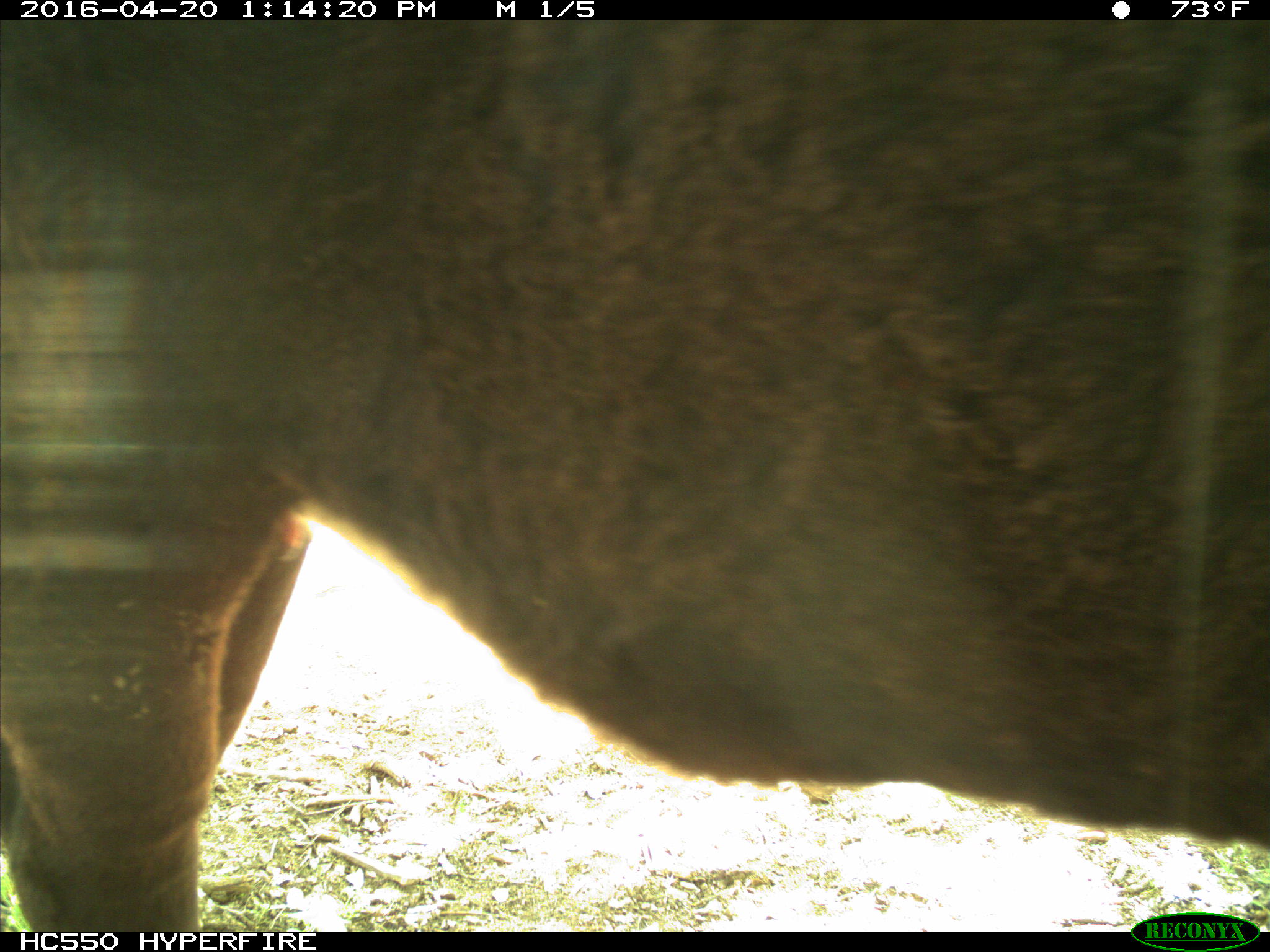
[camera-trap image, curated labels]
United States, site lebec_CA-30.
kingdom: Animalia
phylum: Chordata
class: Mammalia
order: Artiodactyla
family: Bovidae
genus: Bos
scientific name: Bos taurus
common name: domestic cow